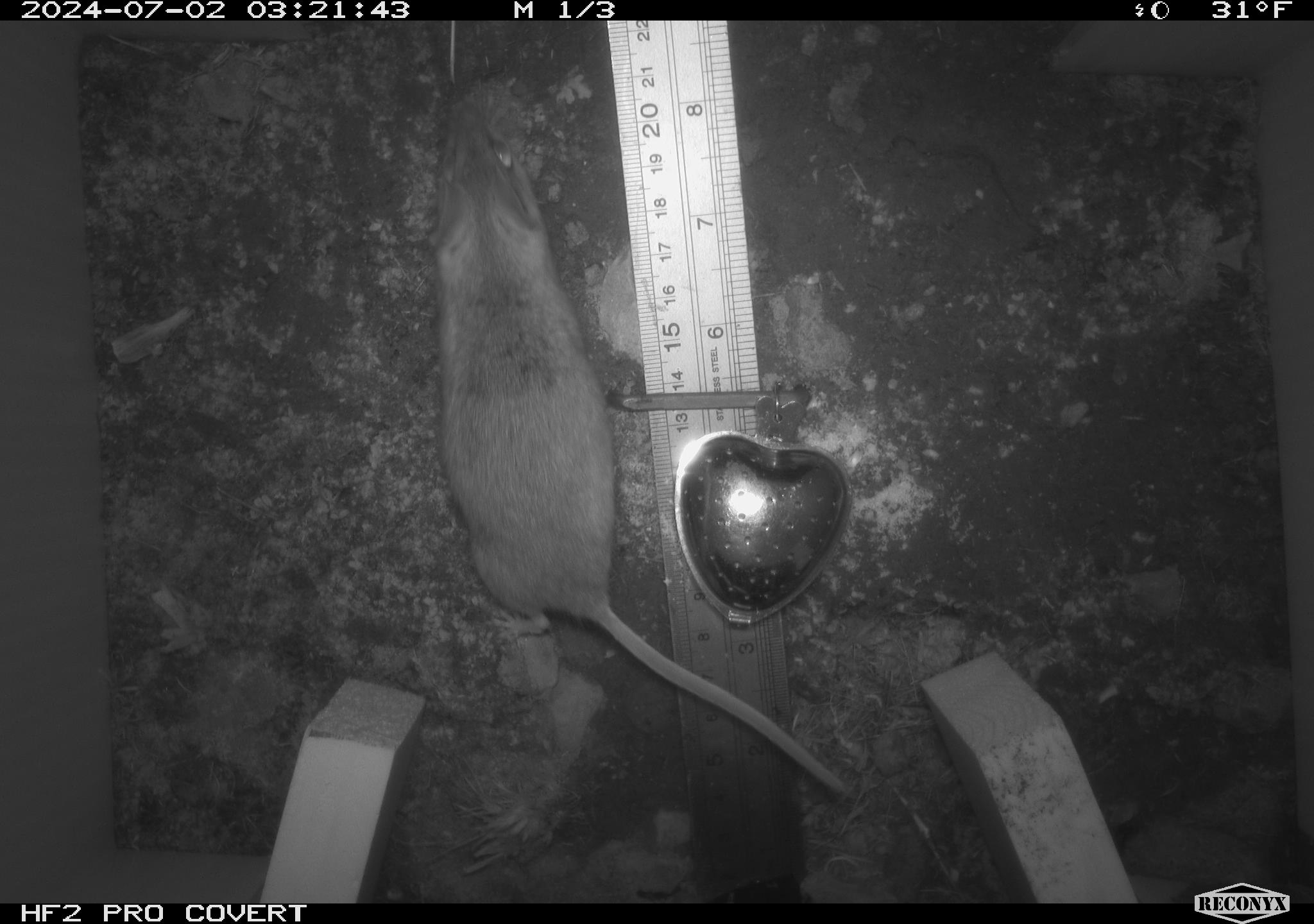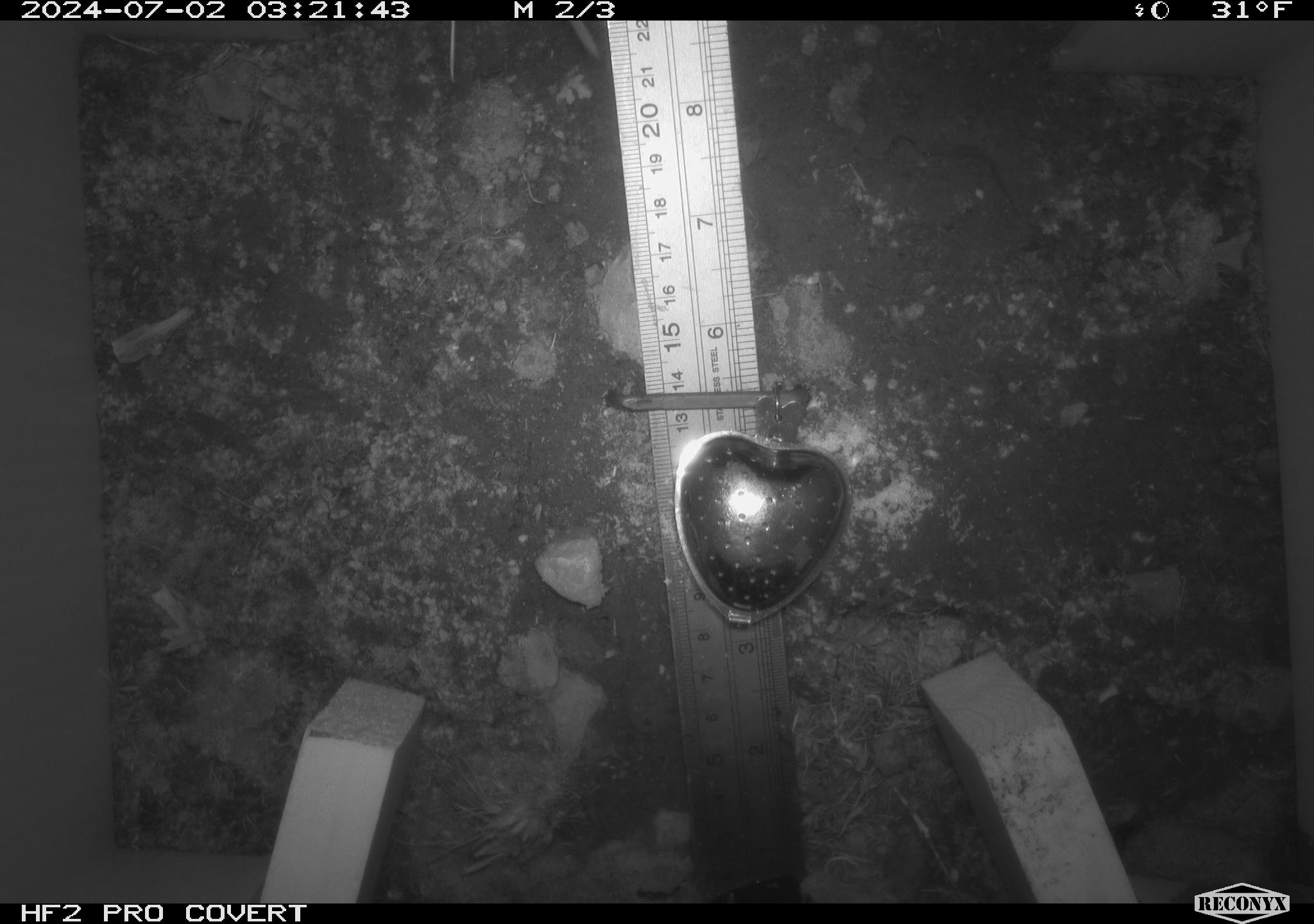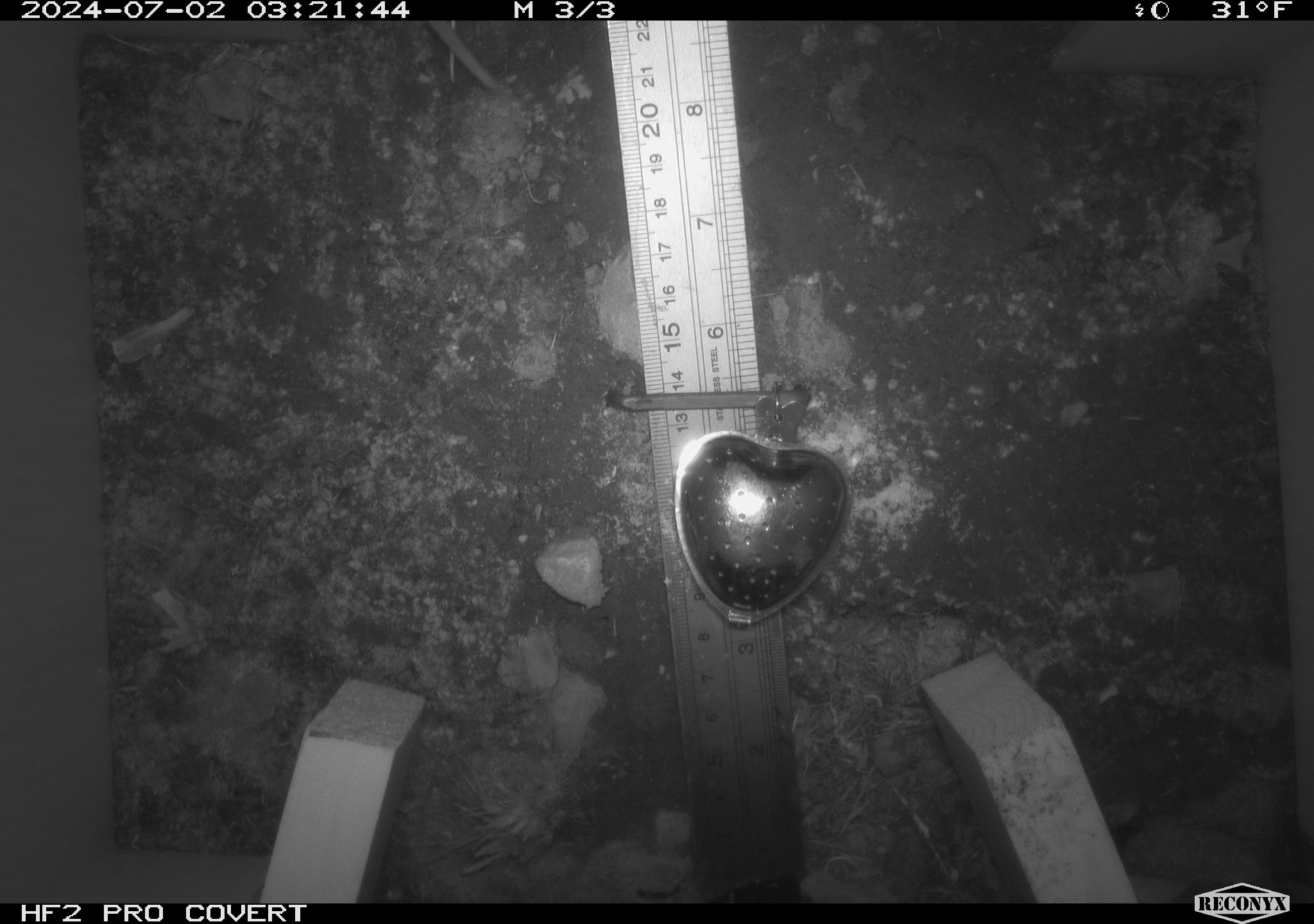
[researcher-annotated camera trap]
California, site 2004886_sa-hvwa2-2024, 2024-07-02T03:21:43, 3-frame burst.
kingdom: Animalia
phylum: Chordata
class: Mammalia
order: Rodentia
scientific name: Rodentia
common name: mouse species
Mouse species (Rodentia).